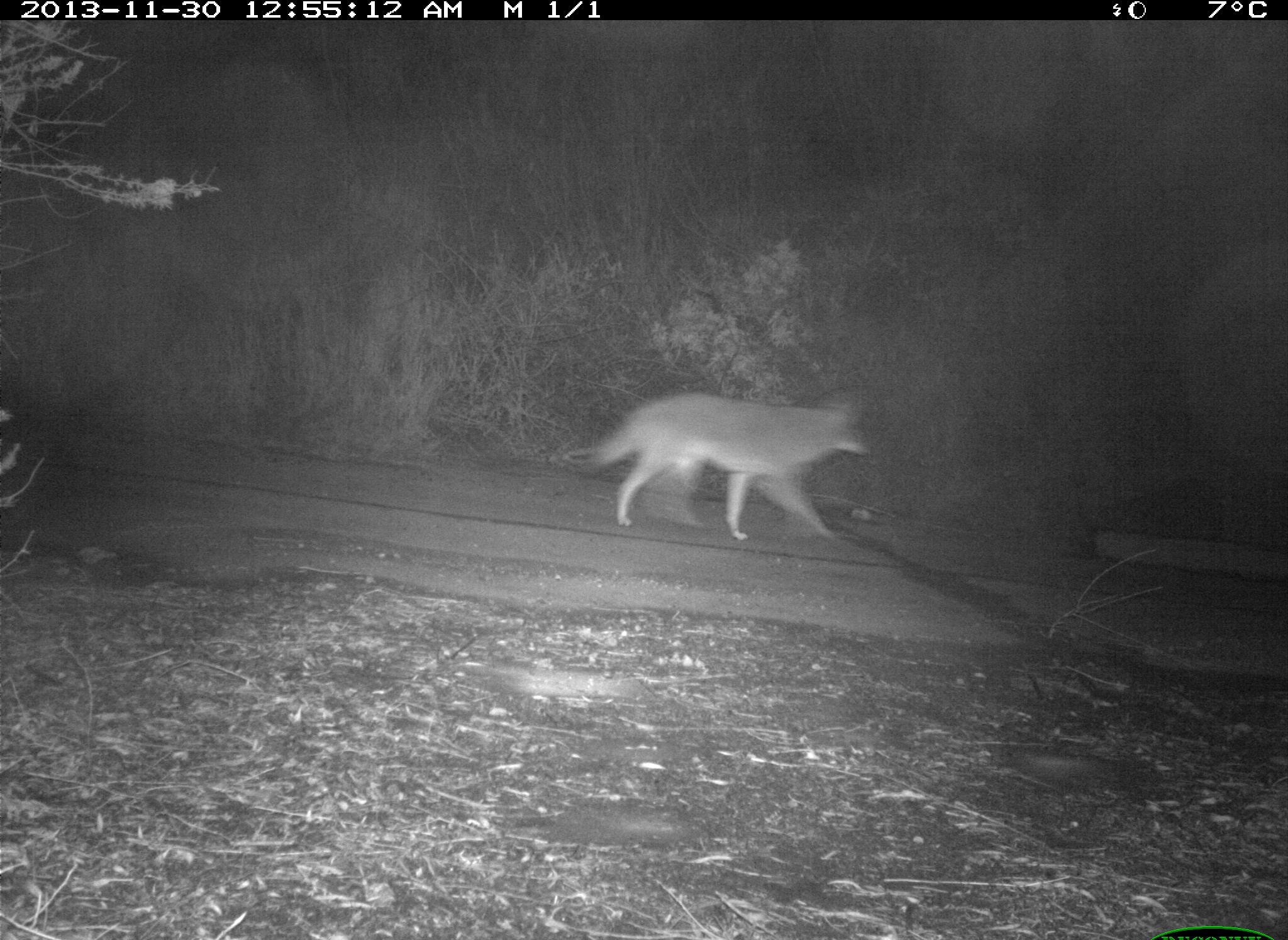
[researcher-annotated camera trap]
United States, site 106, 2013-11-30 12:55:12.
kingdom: Animalia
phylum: Chordata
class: Mammalia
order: Carnivora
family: Canidae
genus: Canis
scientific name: Canis latrans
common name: coyote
Coyote (Canis latrans).